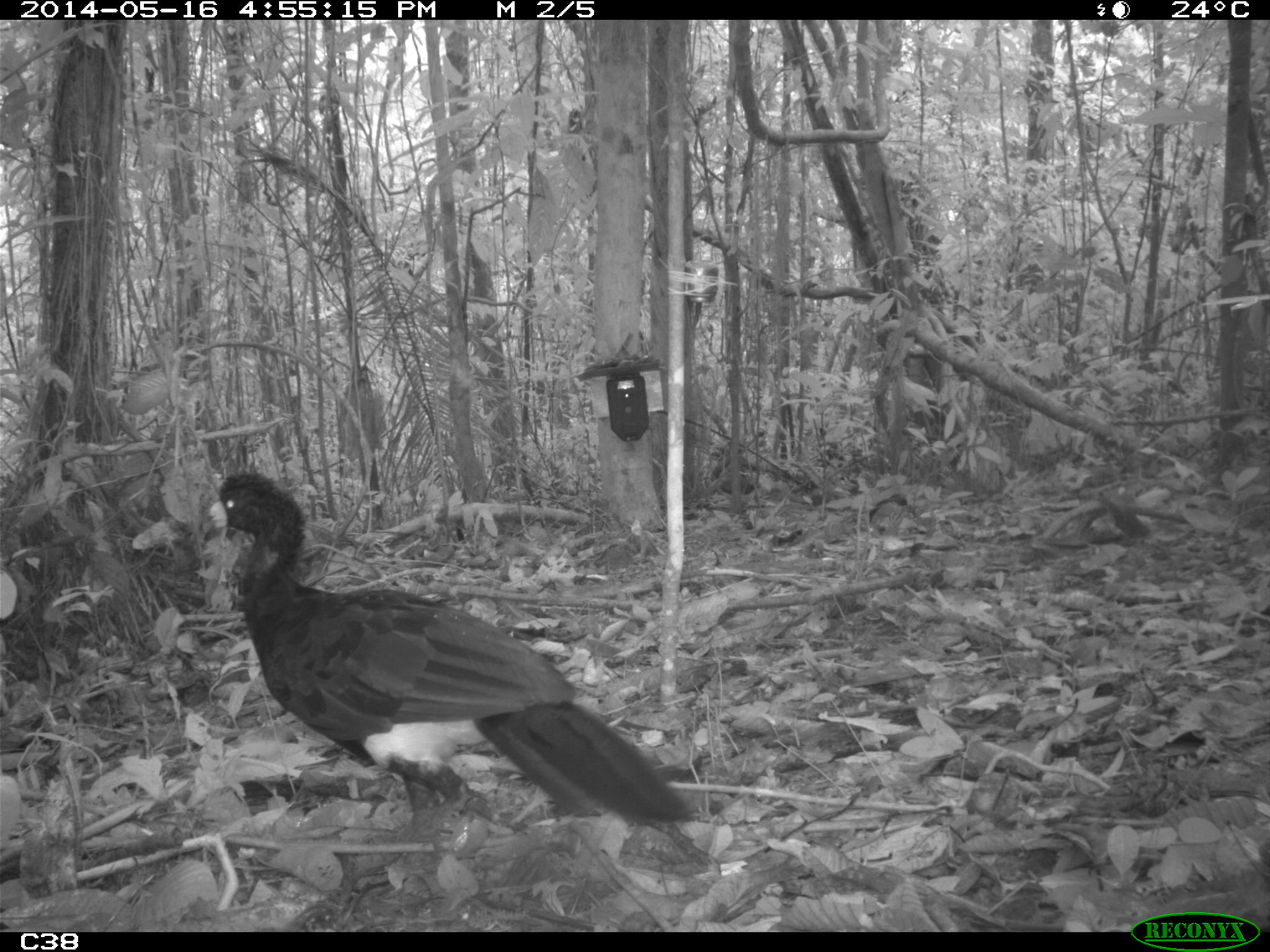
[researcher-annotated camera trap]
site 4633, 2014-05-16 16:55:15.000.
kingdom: Animalia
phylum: Chordata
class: Aves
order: Galliformes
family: Cracidae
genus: Crax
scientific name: Crax alector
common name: black curassow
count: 1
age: adult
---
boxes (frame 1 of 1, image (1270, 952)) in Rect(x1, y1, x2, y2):
crax alector: Rect(197, 466, 696, 863)